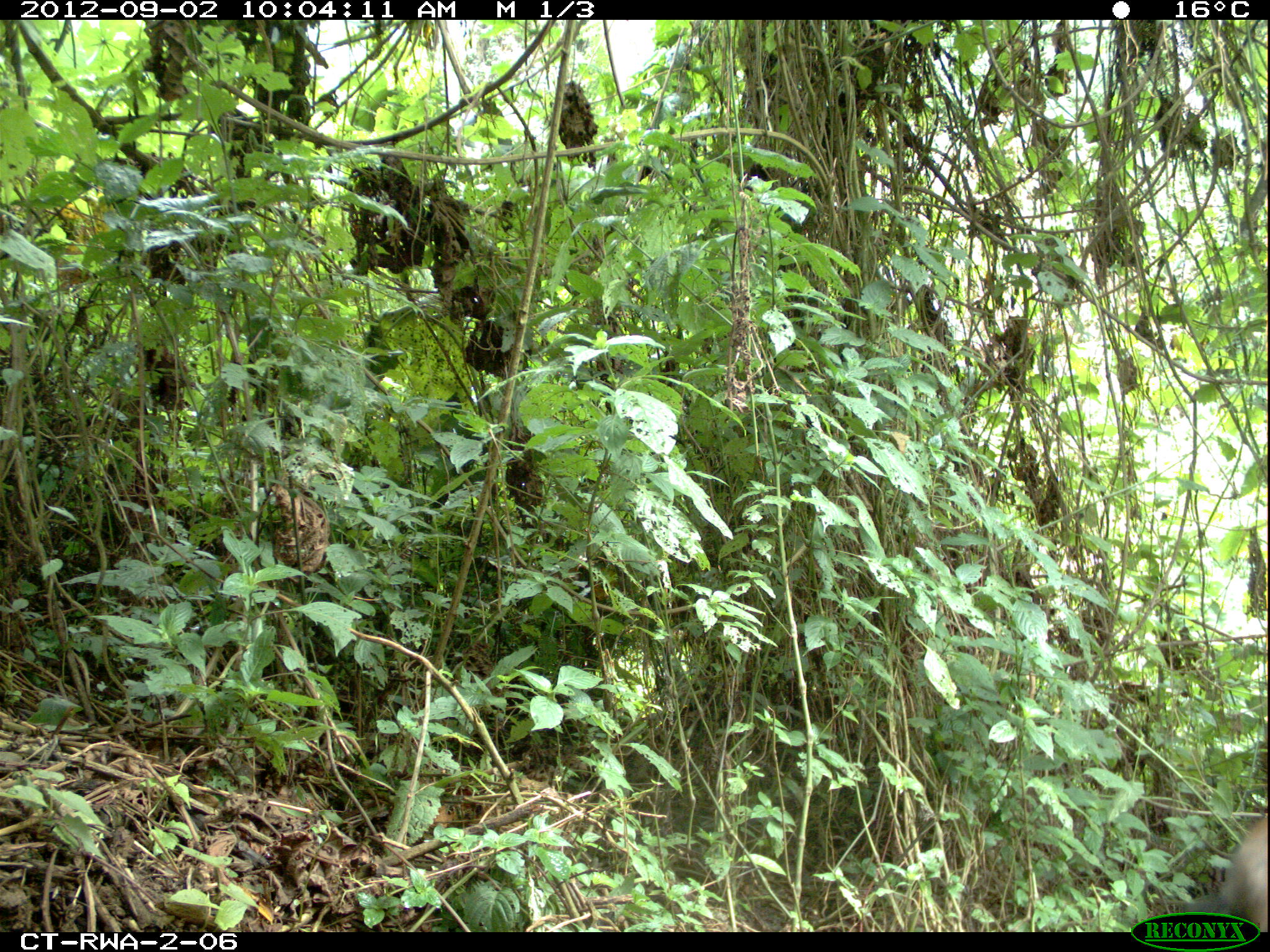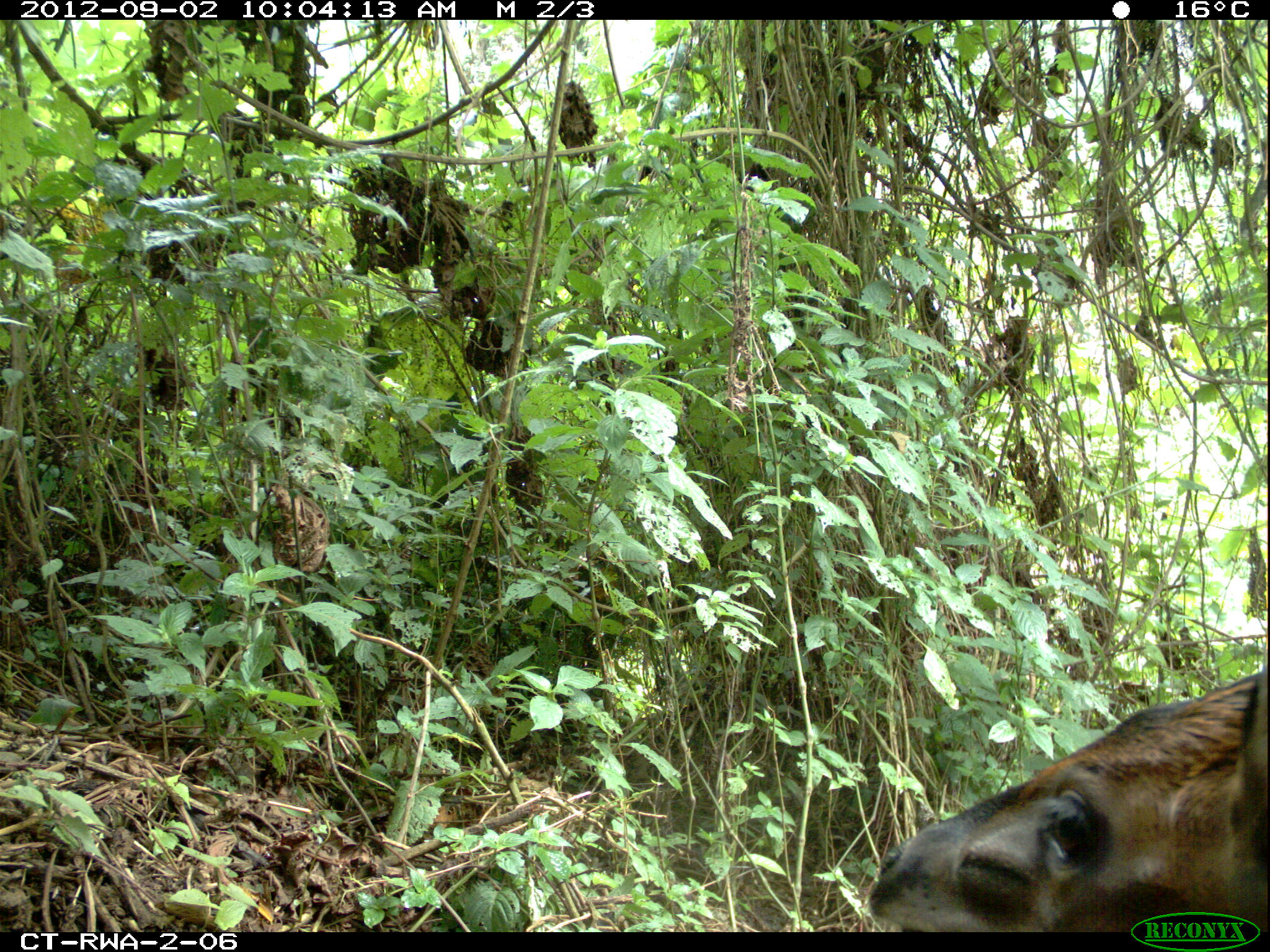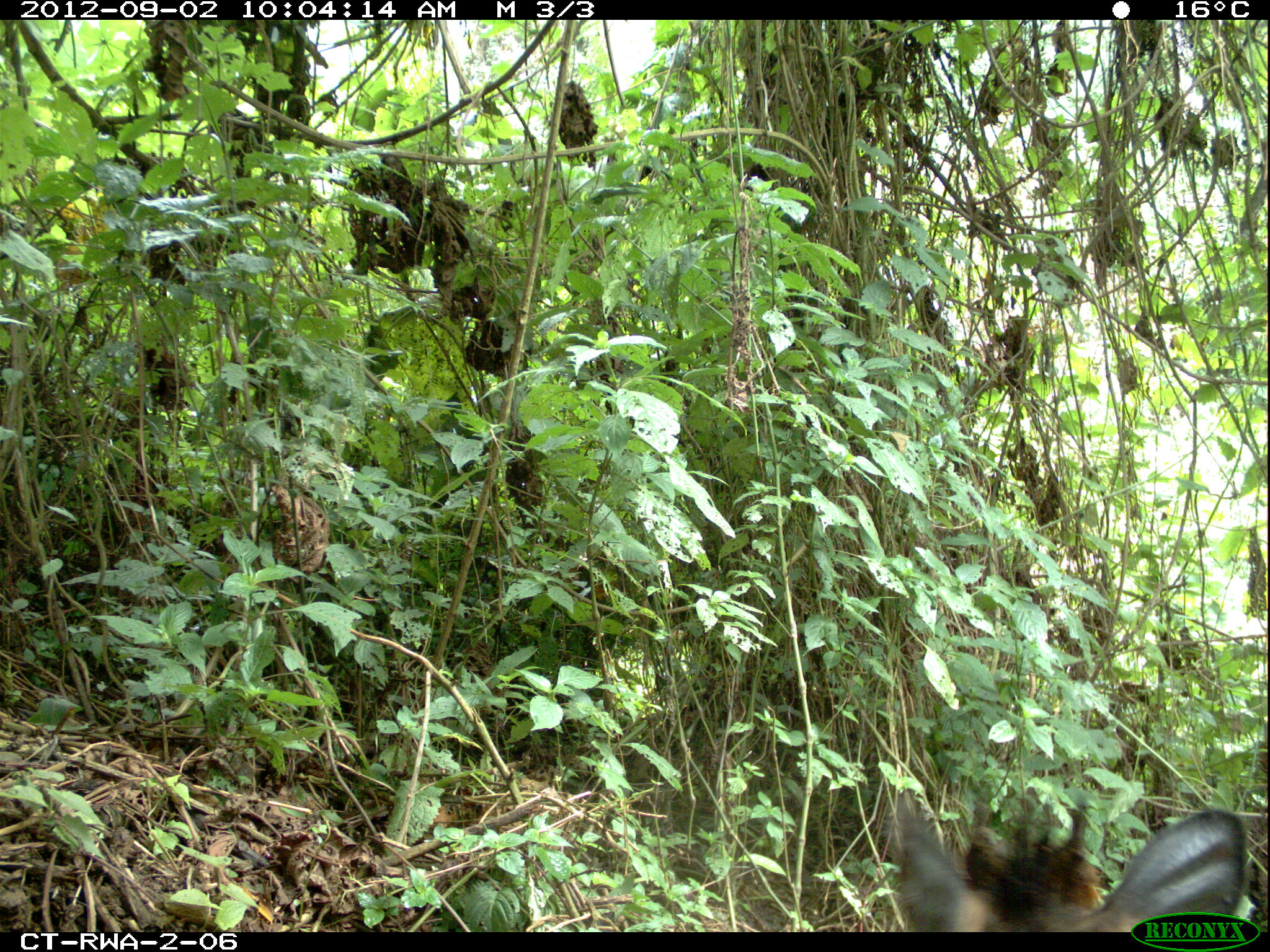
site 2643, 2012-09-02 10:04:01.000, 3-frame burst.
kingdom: Animalia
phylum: Chordata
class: Mammalia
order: Artiodactyla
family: Bovidae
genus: Cephalophus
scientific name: Cephalophus nigrifrons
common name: black-fronted duiker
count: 1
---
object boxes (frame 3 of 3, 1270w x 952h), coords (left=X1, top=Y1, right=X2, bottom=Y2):
cephalophus nigrifrons: (left=880, top=785, right=1246, bottom=929)